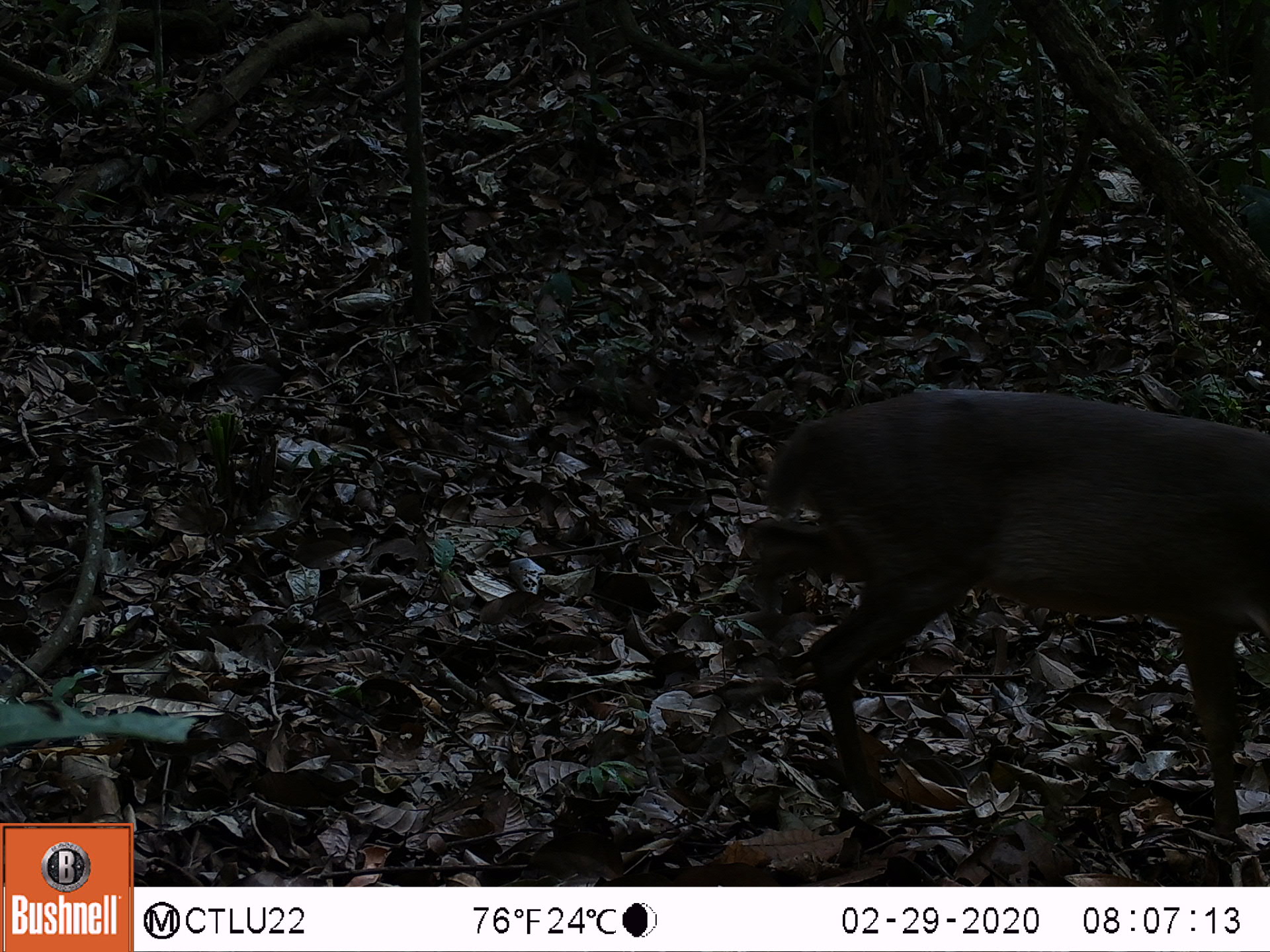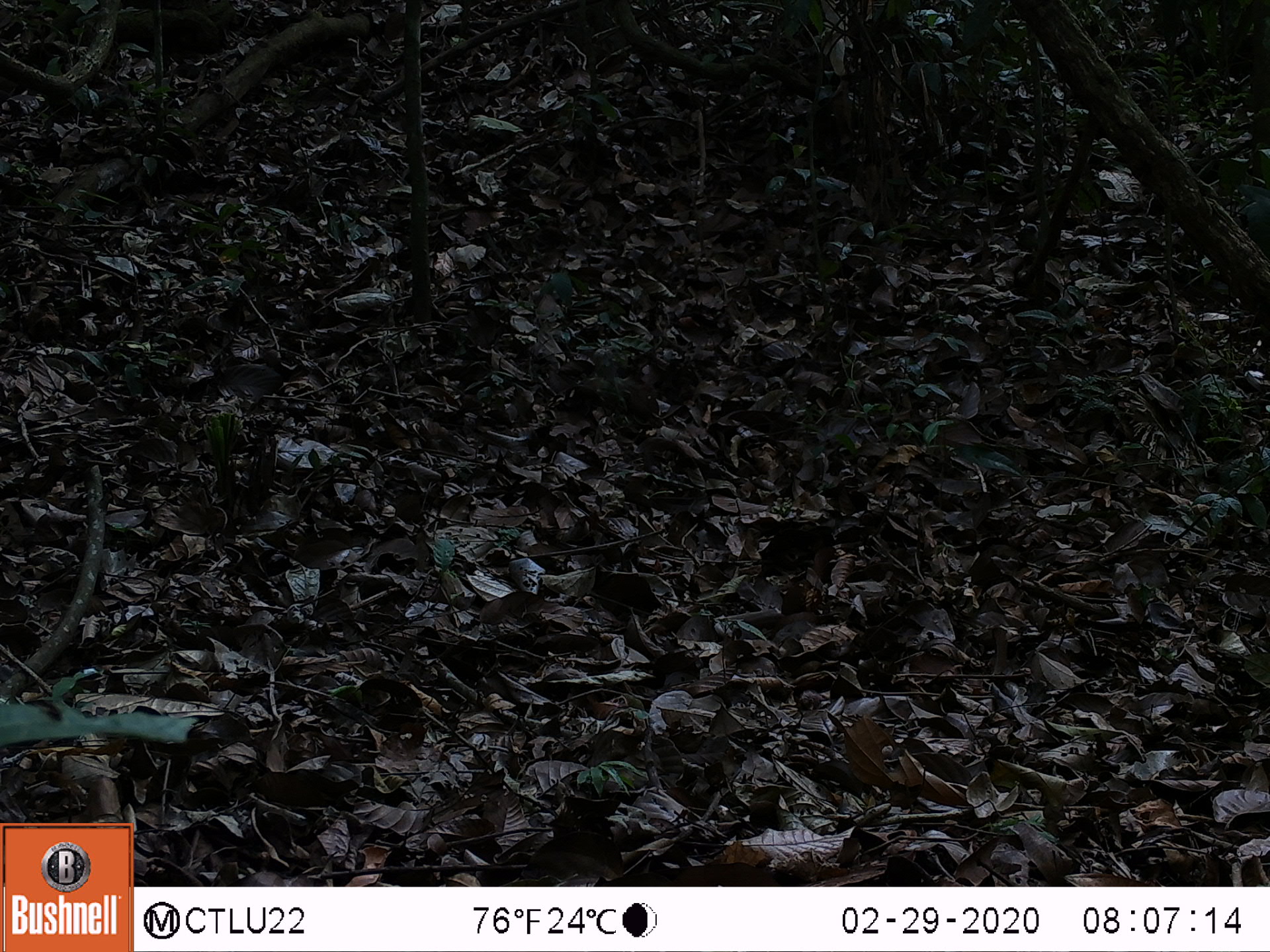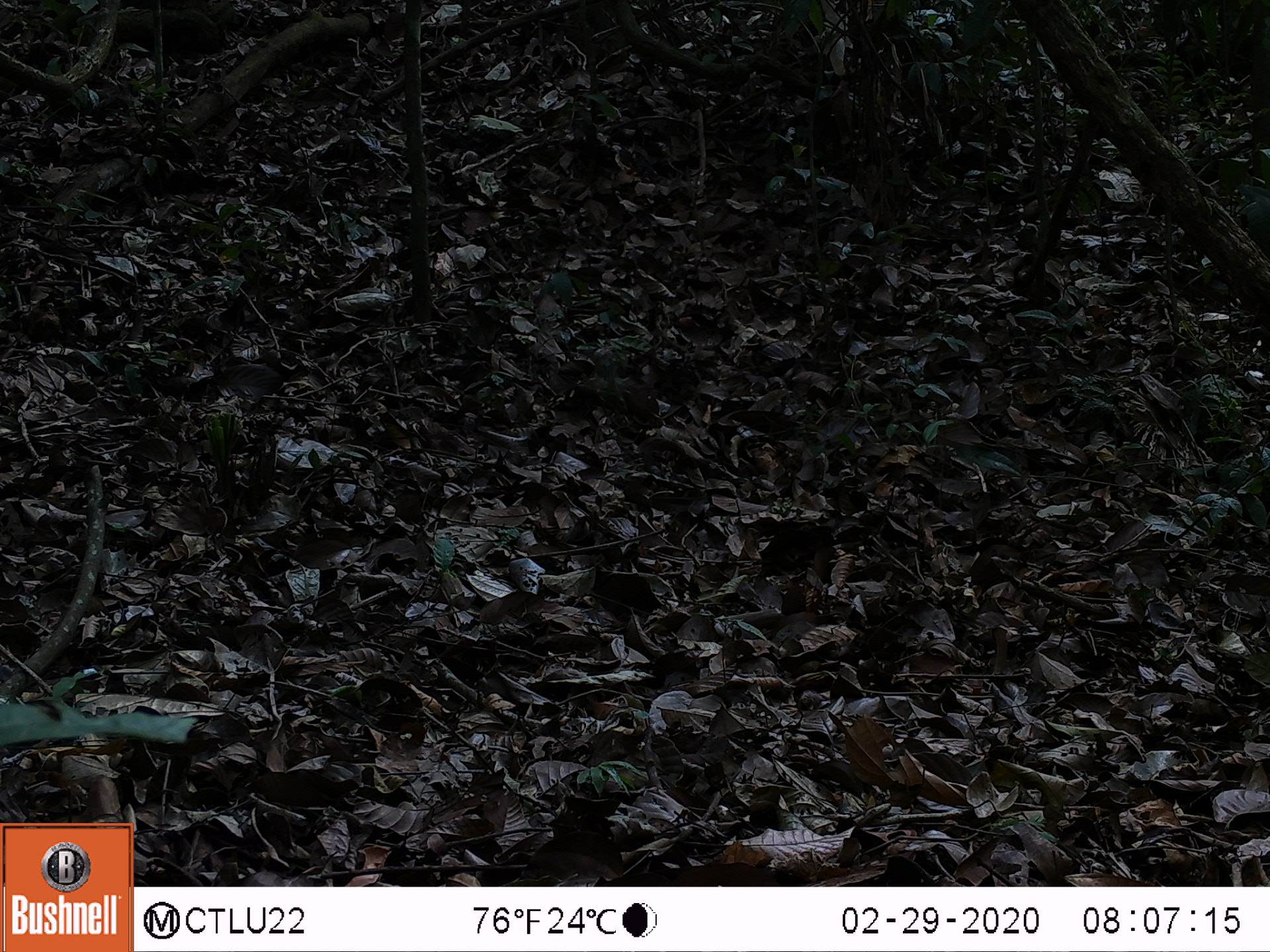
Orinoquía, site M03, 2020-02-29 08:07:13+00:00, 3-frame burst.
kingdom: Animalia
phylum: Chordata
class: Mammalia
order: Artiodactyla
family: Cervidae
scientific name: Cervidae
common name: deer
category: unknown cervid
Unknown cervid (deer) (Cervidae).